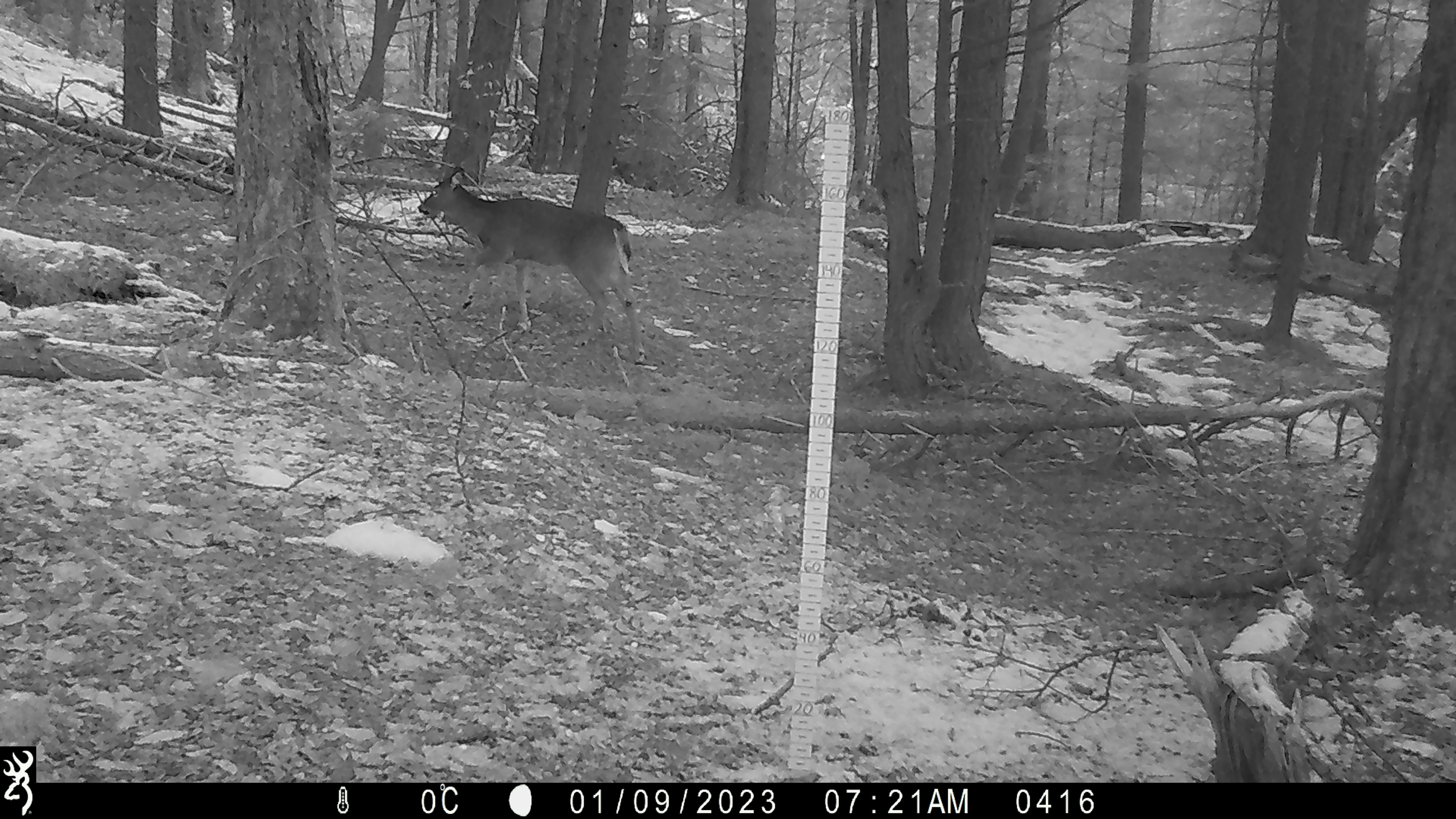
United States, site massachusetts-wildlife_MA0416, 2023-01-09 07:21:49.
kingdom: Animalia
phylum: Chordata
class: Mammalia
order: Artiodactyla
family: Cervidae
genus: Odocoileus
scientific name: Odocoileus virginianus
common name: white-tailed deer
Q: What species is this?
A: White-tailed deer (Odocoileus virginianus).